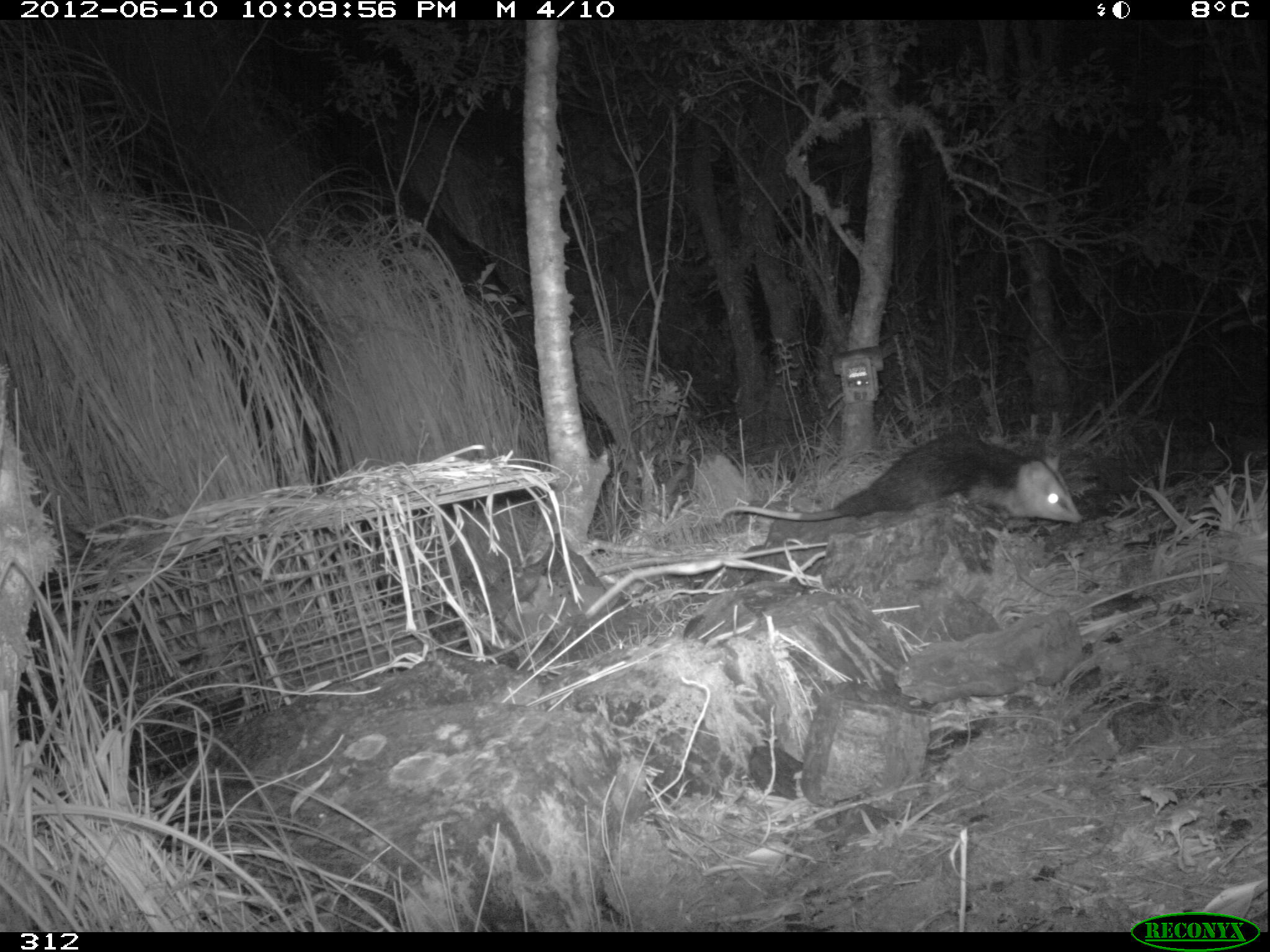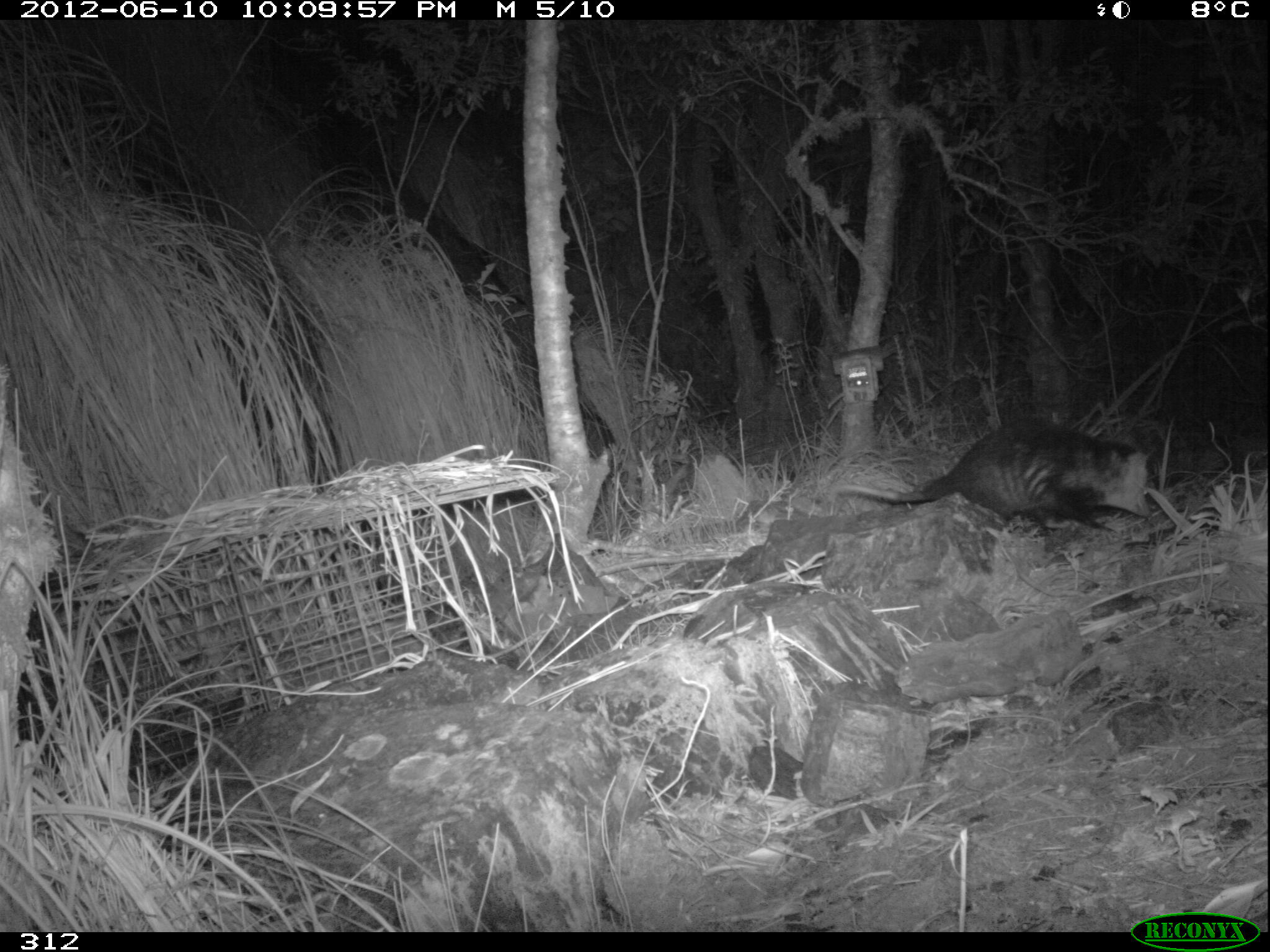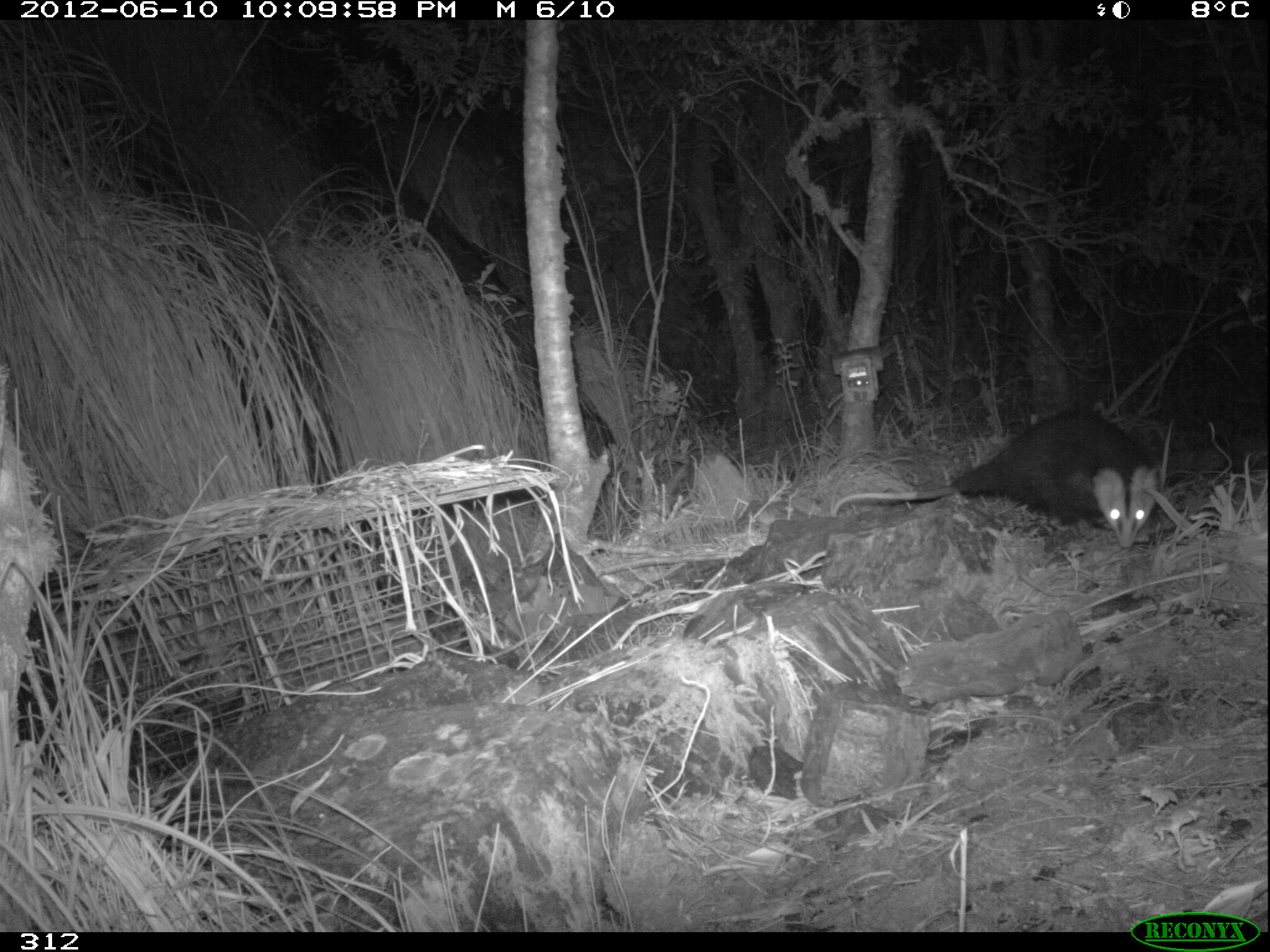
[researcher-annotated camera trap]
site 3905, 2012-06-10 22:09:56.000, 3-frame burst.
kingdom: Animalia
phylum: Chordata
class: Mammalia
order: Didelphimorphia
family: Didelphidae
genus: Didelphis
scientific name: Didelphis pernigra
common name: andean white-eared opossum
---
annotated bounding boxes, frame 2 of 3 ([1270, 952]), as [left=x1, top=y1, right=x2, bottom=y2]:
didelphis pernigra: [left=832, top=418, right=1151, bottom=527]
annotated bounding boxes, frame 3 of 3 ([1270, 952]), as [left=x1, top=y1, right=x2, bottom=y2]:
didelphis pernigra: [left=830, top=408, right=1159, bottom=550]